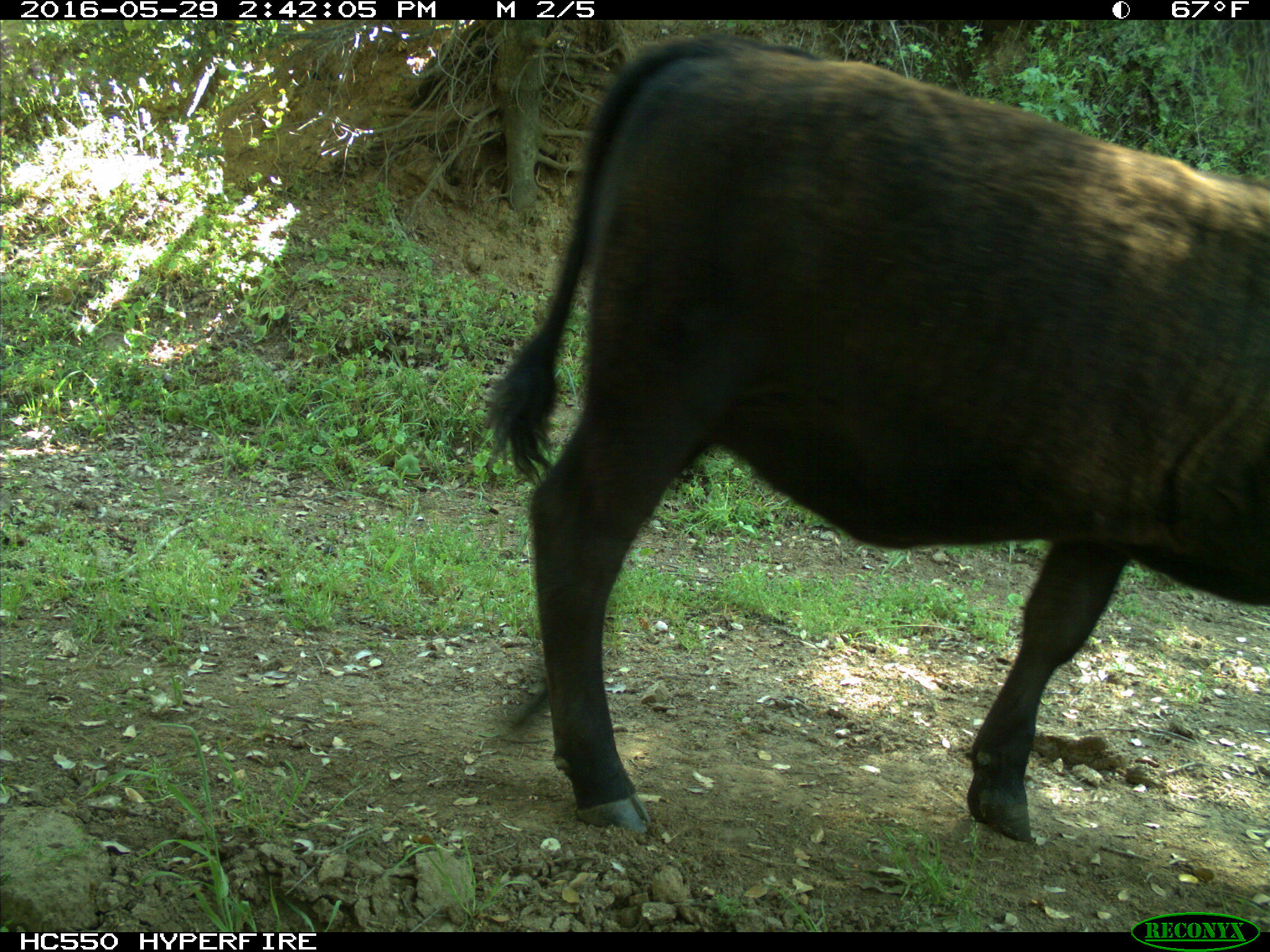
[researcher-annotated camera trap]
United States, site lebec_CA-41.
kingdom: Animalia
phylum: Chordata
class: Mammalia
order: Artiodactyla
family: Bovidae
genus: Bos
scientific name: Bos taurus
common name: domestic cow